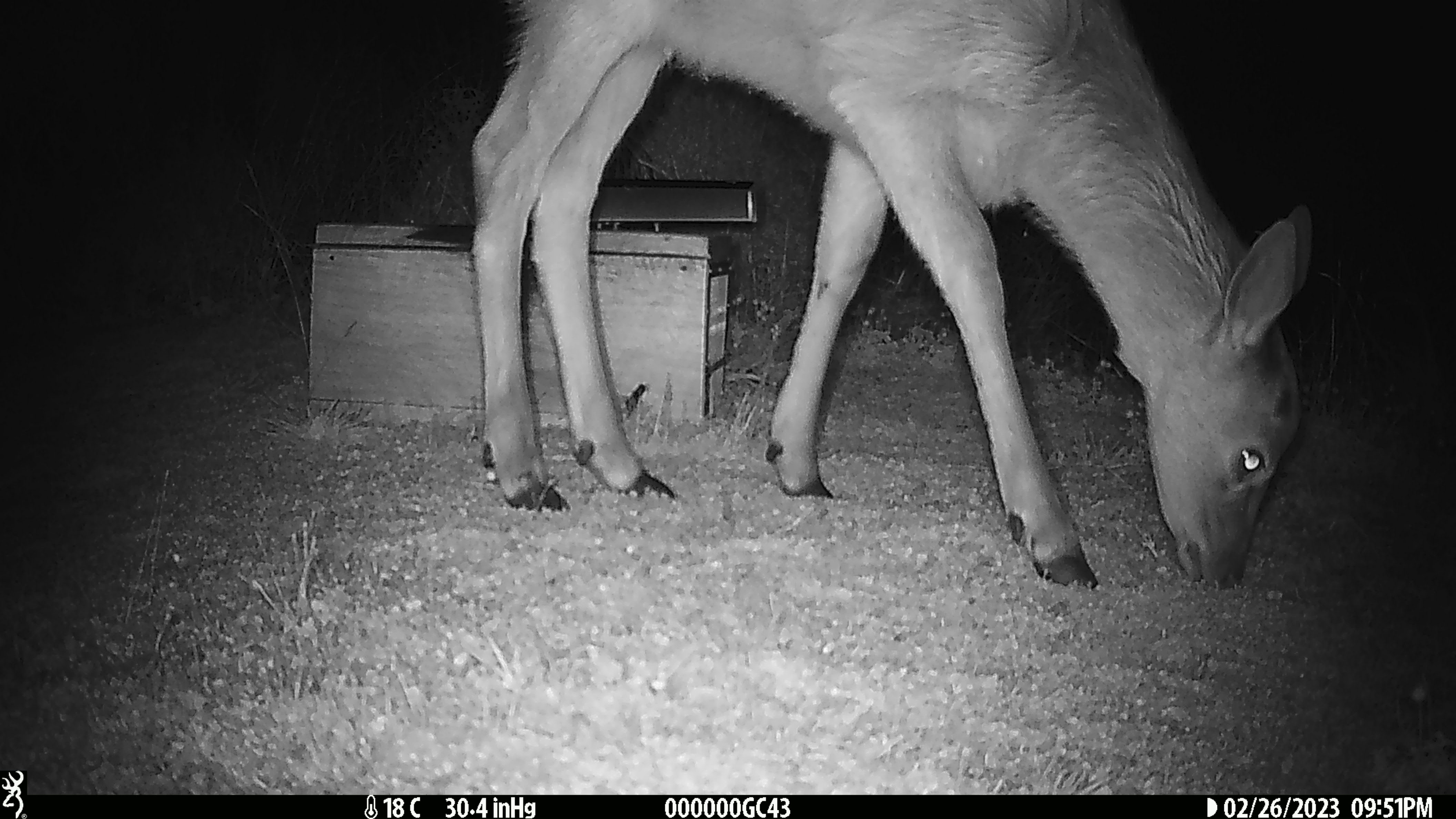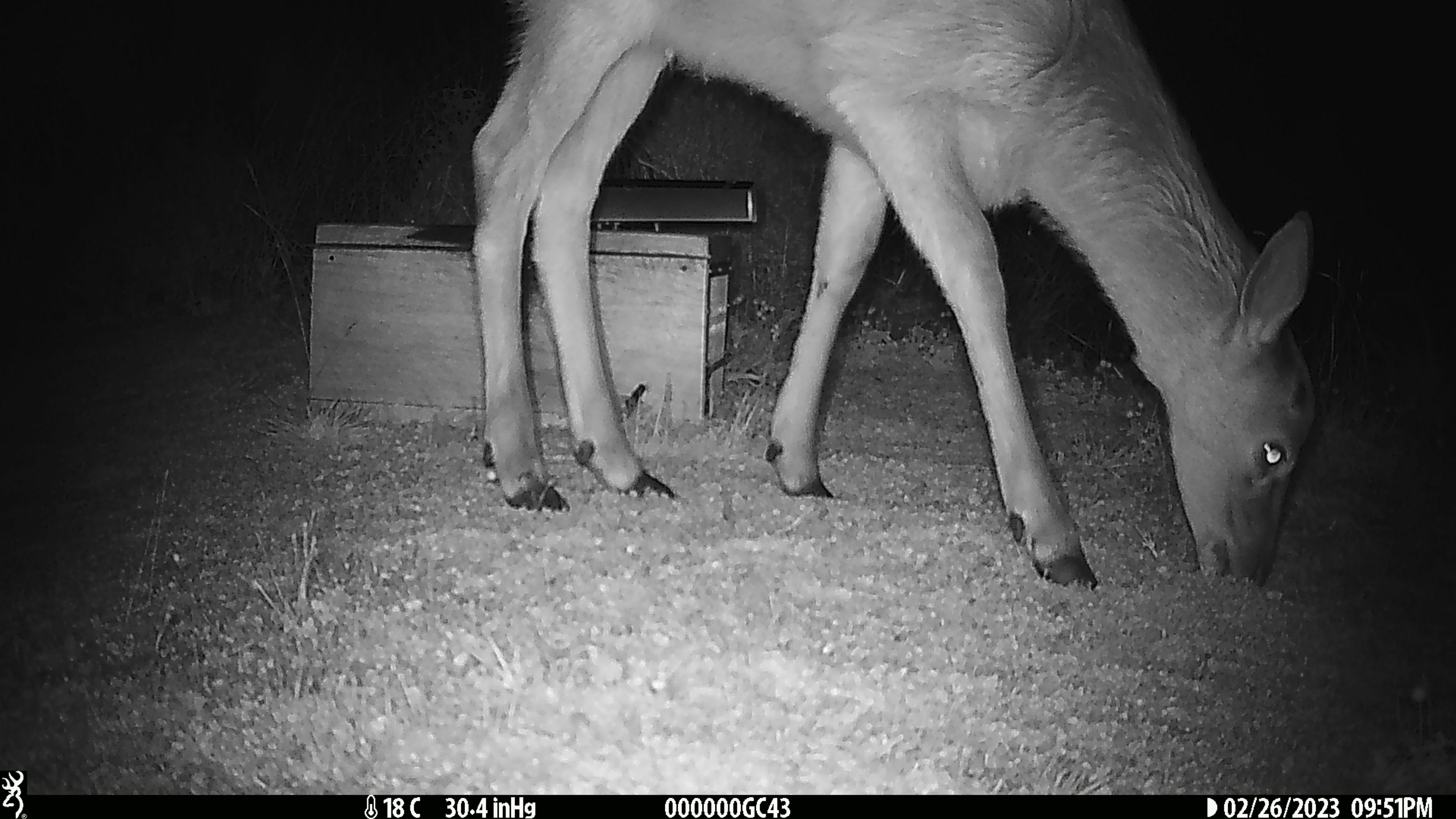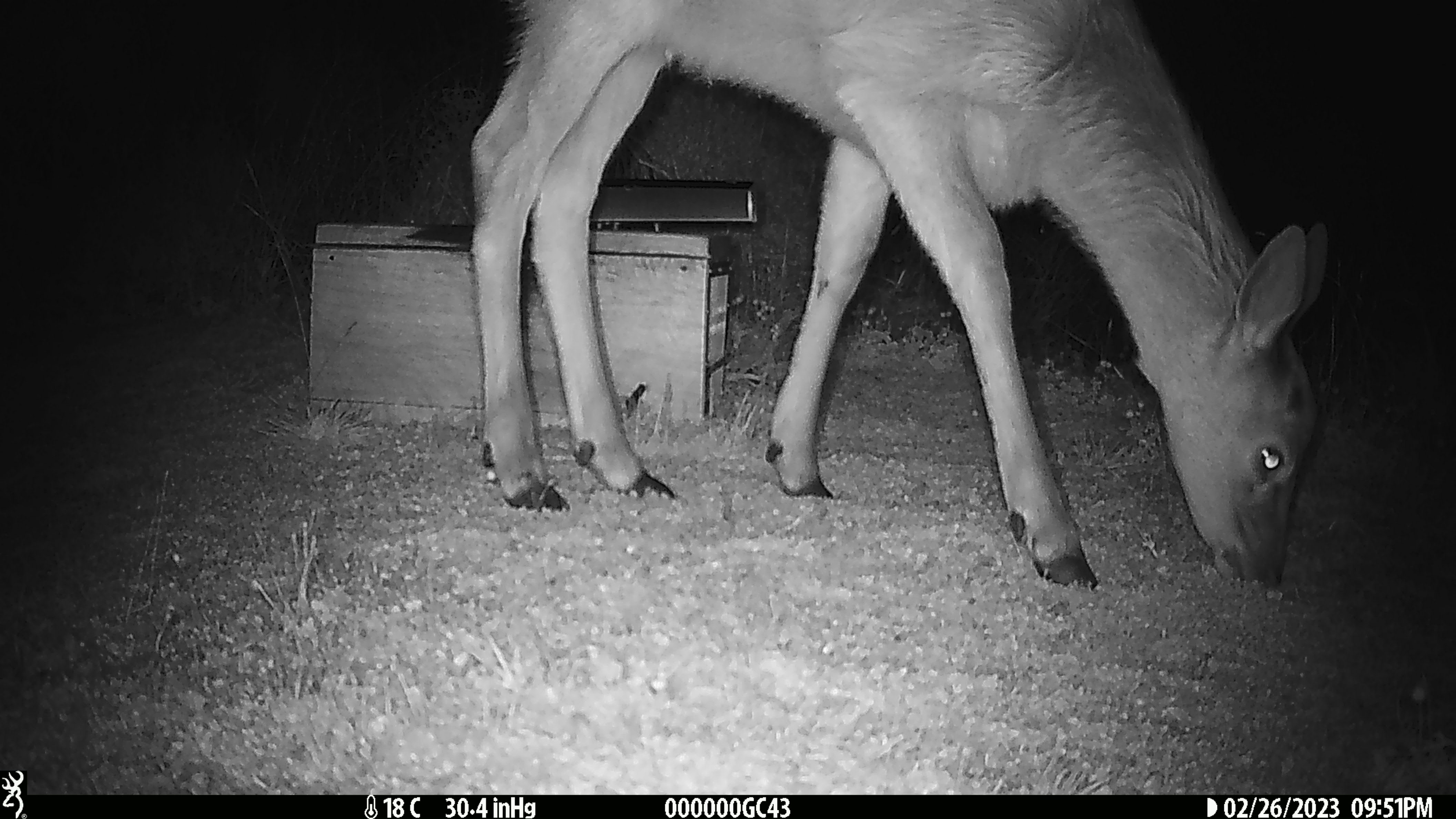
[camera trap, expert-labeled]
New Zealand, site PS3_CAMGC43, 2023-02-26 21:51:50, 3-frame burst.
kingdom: Animalia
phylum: Chordata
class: Mammalia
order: Artiodactyla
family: Cervidae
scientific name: Cervidae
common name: deer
Deer (Cervidae).